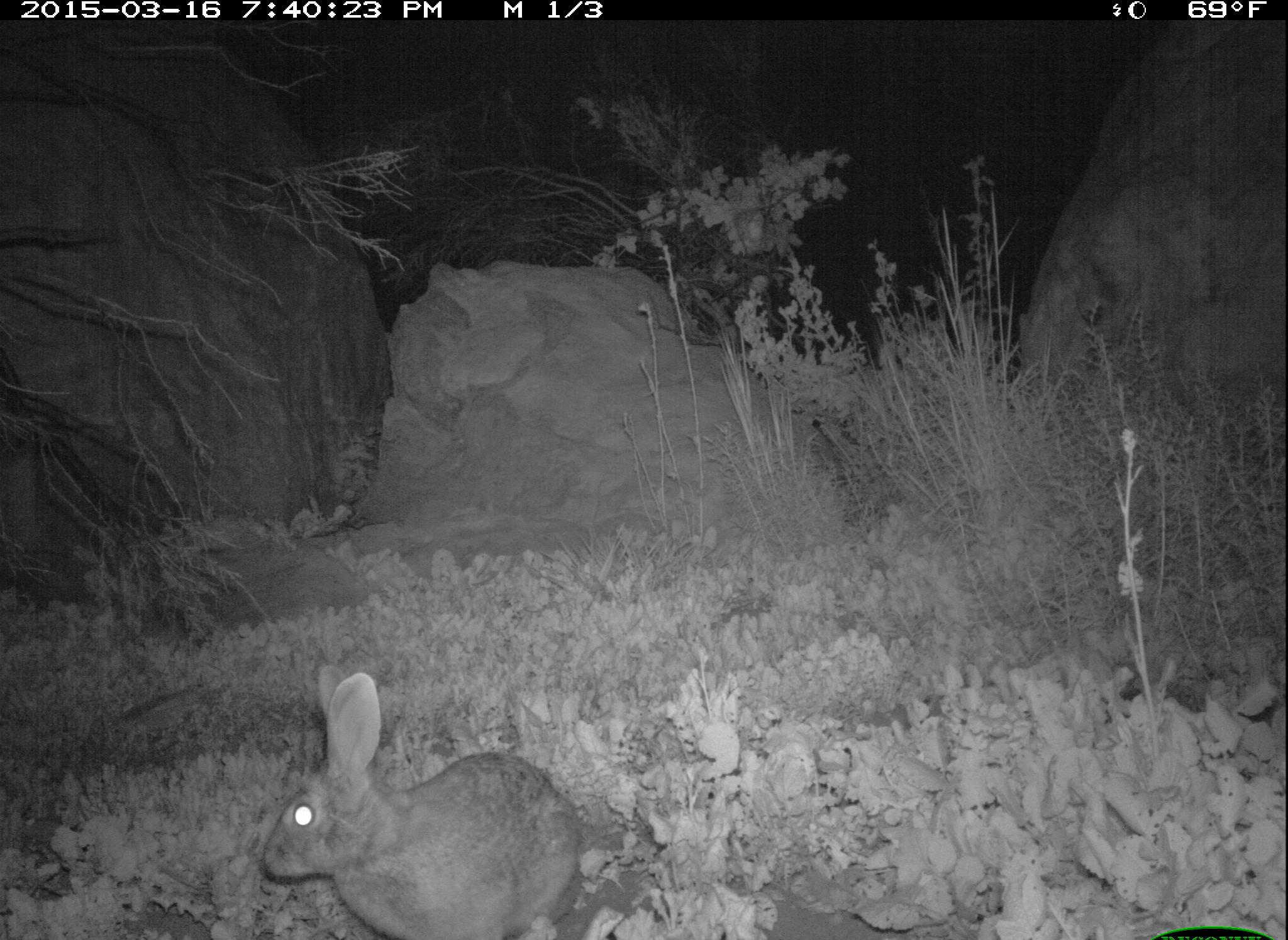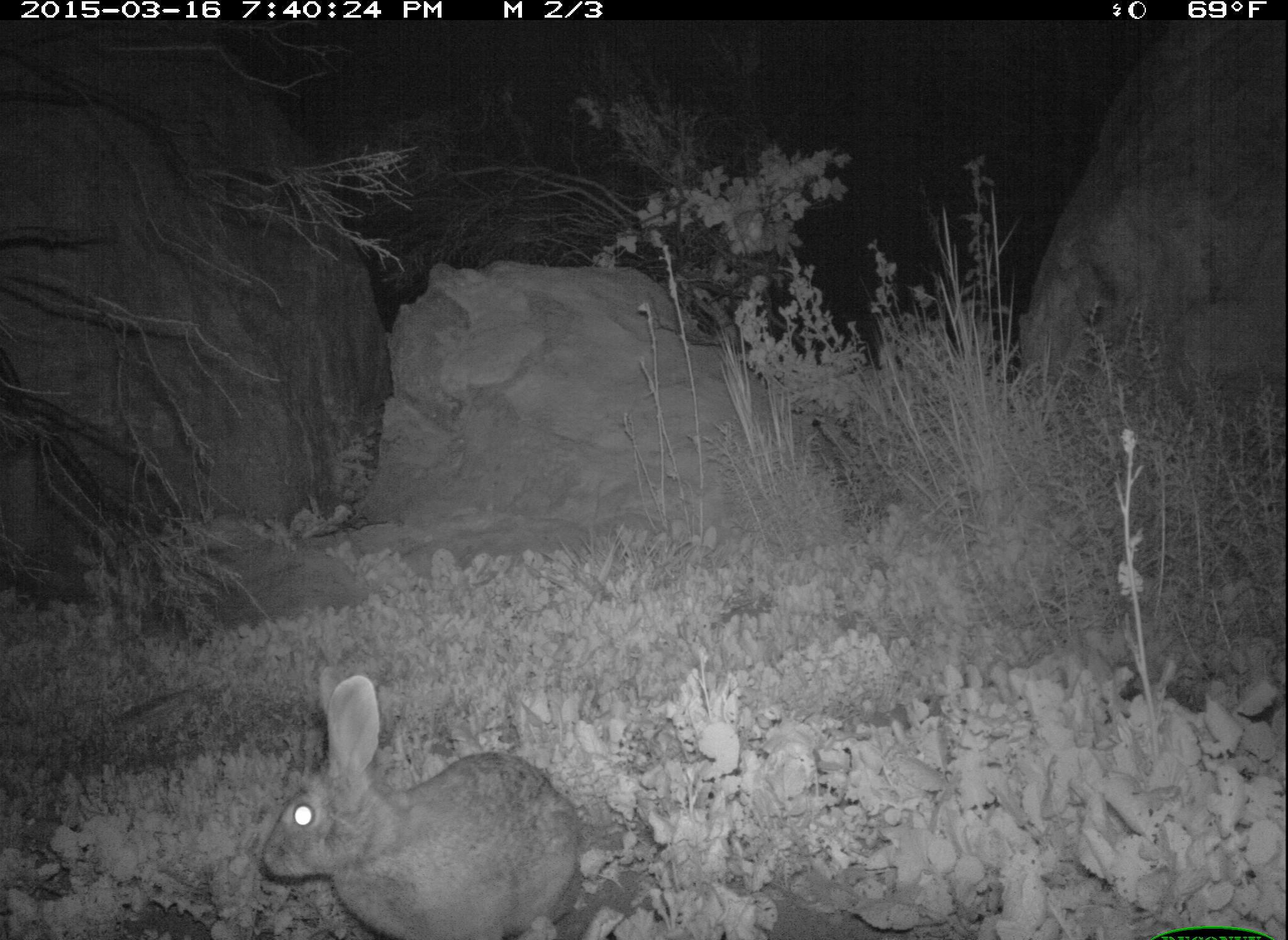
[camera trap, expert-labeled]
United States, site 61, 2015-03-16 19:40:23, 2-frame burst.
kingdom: Animalia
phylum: Chordata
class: Mammalia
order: Lagomorpha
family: Leporidae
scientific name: Leporidae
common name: rabbits and hares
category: rabbit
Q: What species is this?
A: Rabbit (rabbits and hares) (Leporidae).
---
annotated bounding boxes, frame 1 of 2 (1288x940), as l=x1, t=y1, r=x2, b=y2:
rabbit: l=256, t=659, r=597, b=940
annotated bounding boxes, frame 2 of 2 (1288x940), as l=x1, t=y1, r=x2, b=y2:
rabbit: l=240, t=660, r=625, b=940